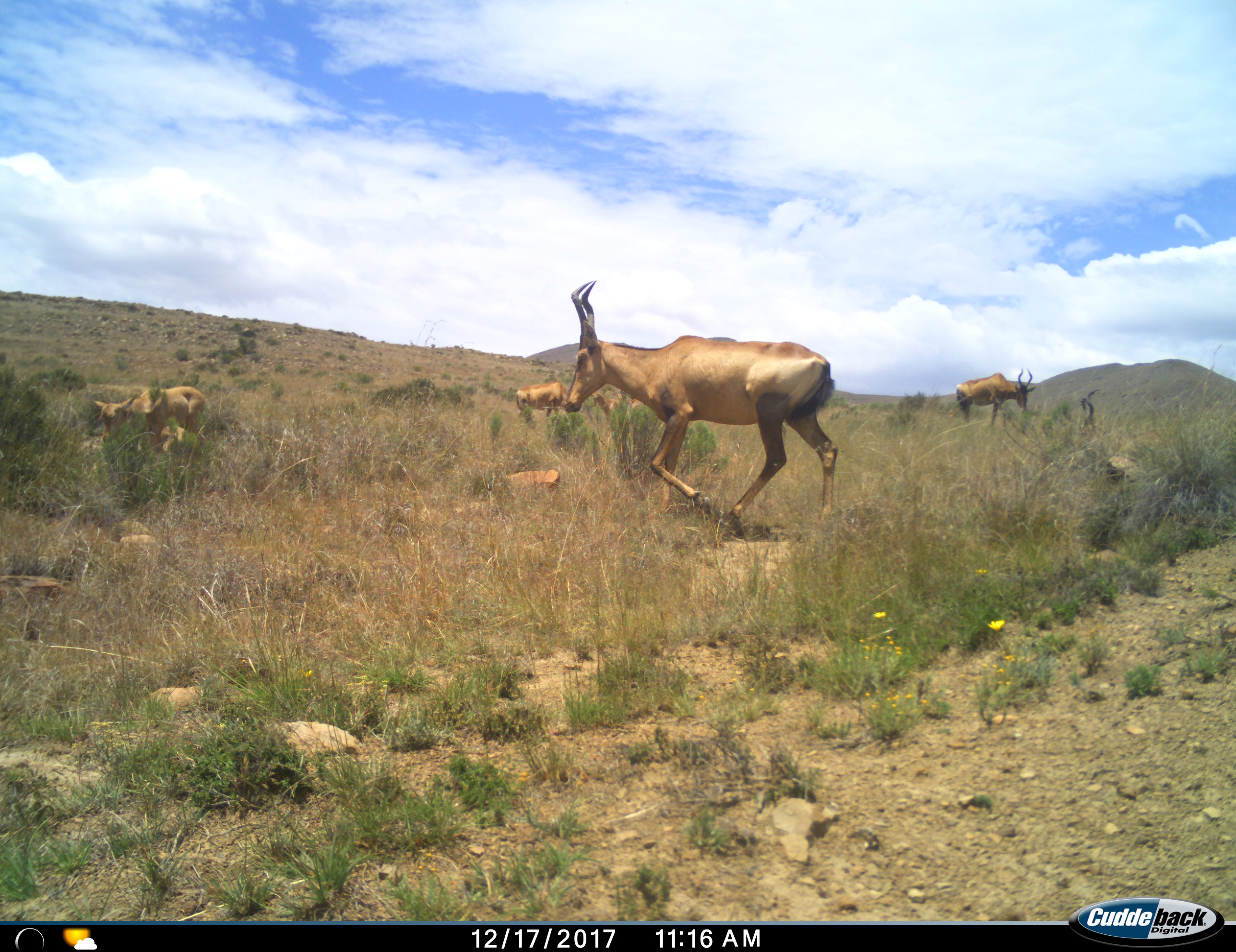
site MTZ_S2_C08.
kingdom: Animalia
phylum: Chordata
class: Mammalia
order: Artiodactyla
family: Bovidae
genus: Alcelaphus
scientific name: Alcelaphus buselaphus caama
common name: red hartebeest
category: hartebeestred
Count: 5.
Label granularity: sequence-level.